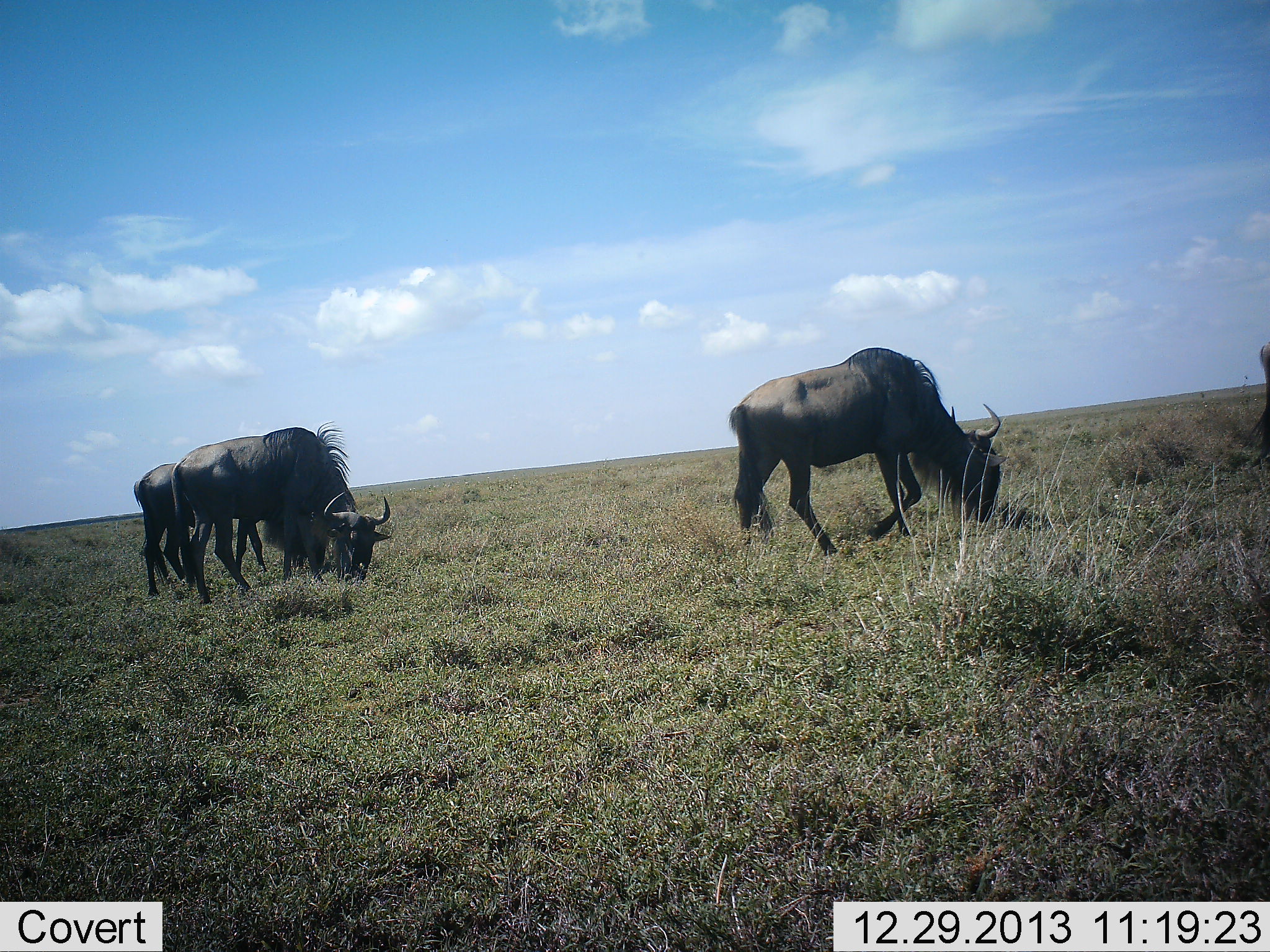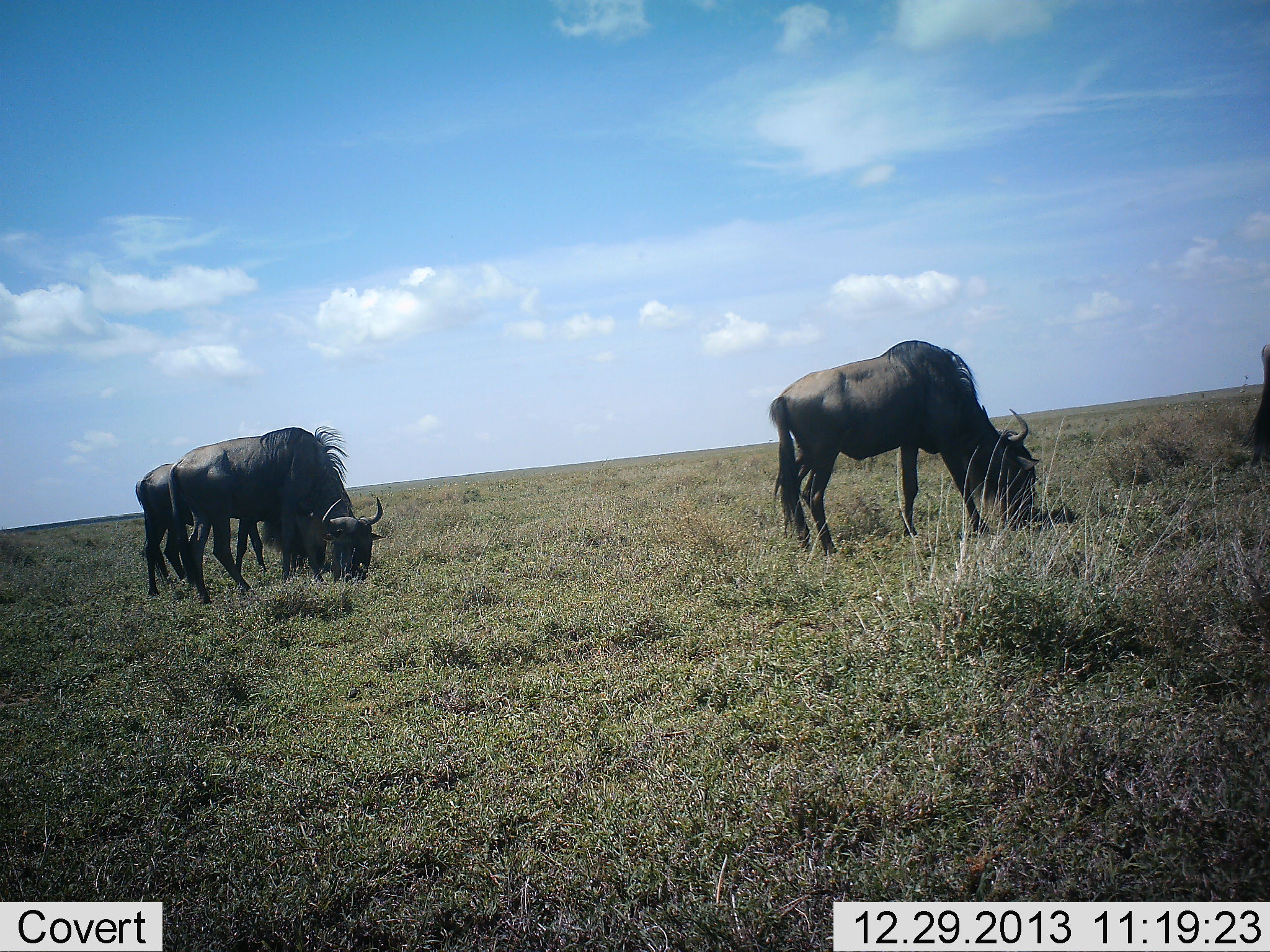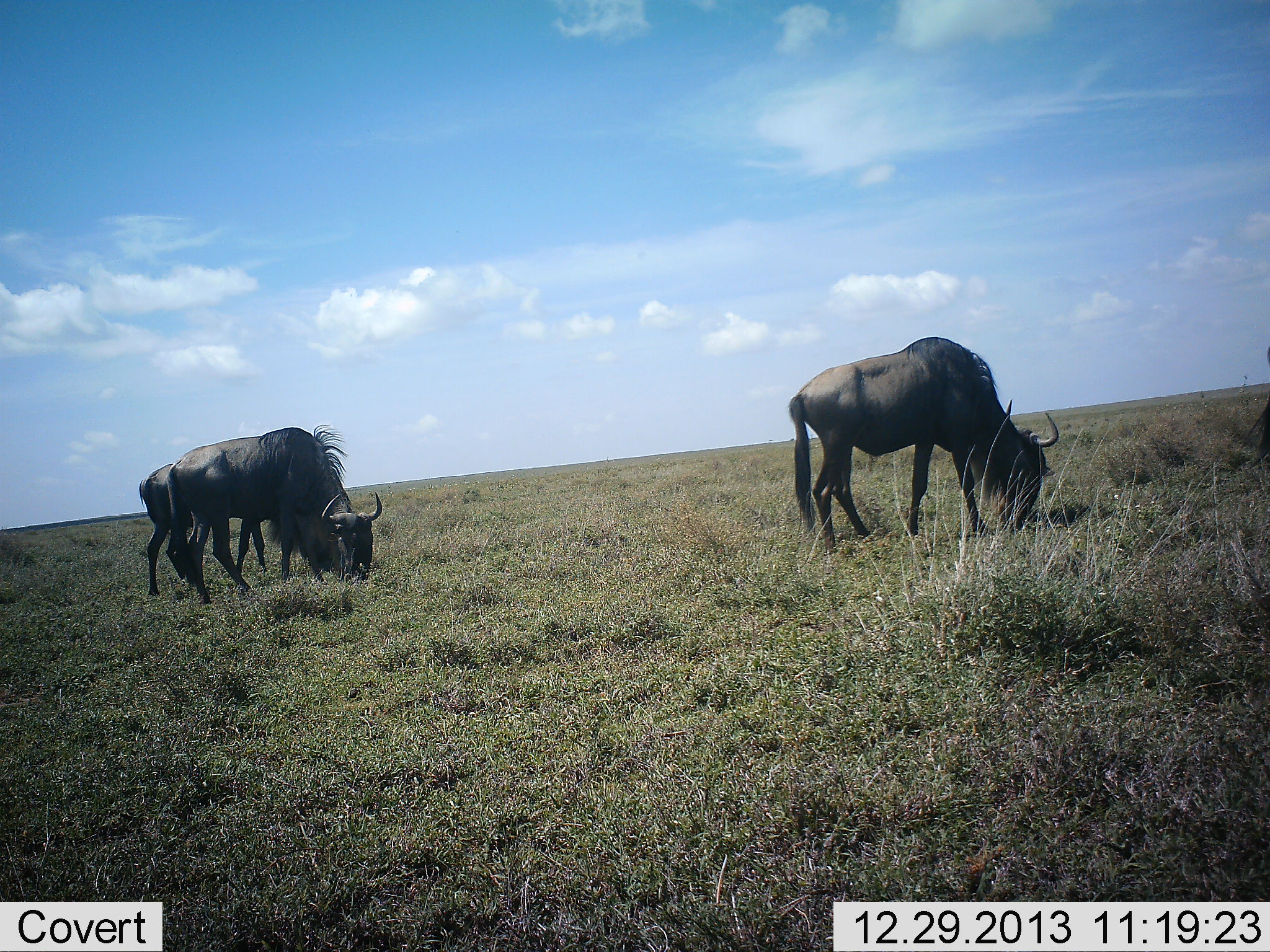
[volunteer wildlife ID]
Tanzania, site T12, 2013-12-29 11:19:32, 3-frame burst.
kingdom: Animalia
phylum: Chordata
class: Mammalia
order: Artiodactyla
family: Bovidae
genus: Connochaetes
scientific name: Connochaetes taurinus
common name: blue wildebeest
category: wildebeest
Wildebeest (blue wildebeest) (Connochaetes taurinus), count 4. Behavior (volunteer vote fractions): standing 30%, resting 0%, moving 20%, interacting 0%. Young present (vote fraction): 0%. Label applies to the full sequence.